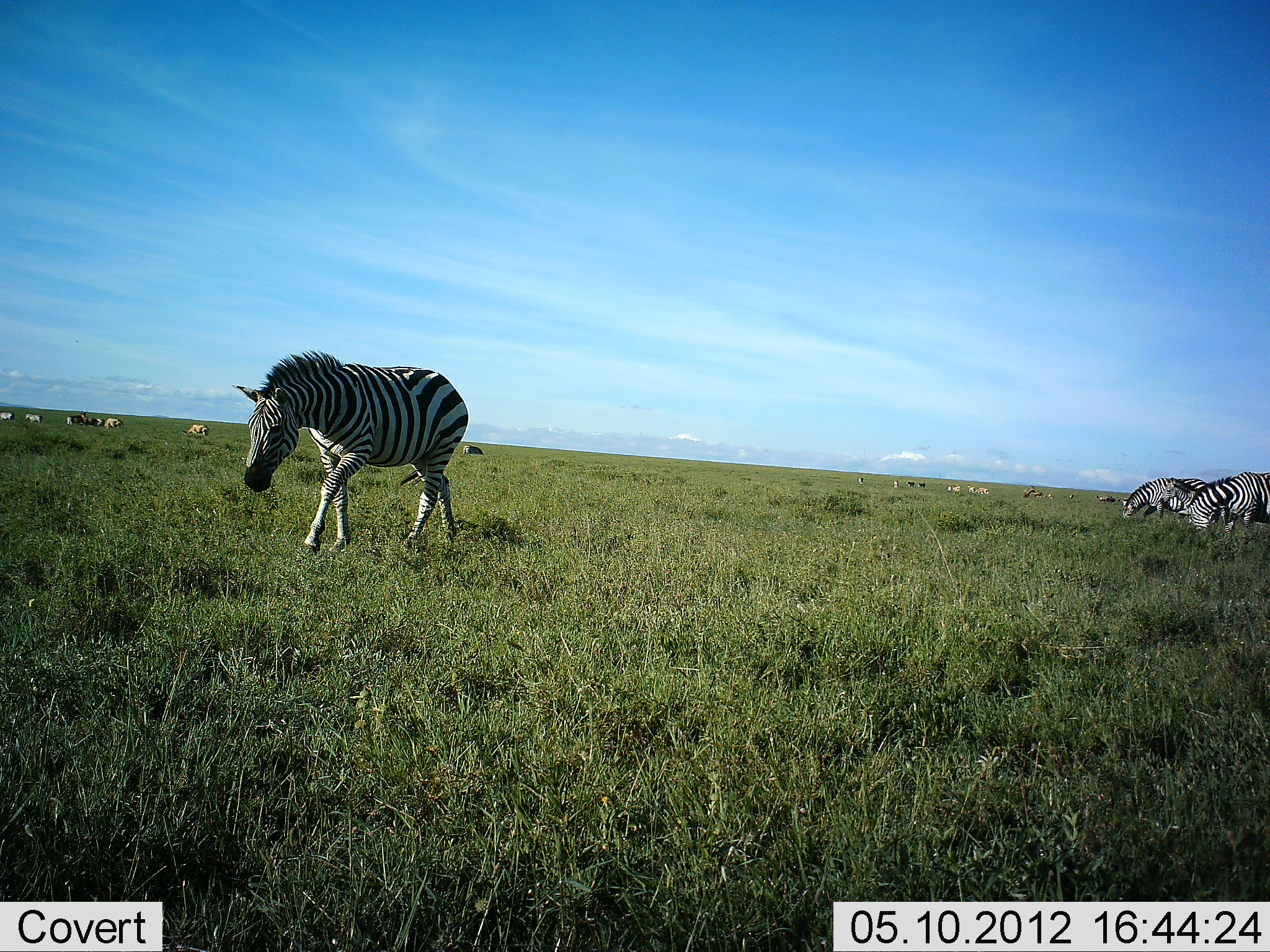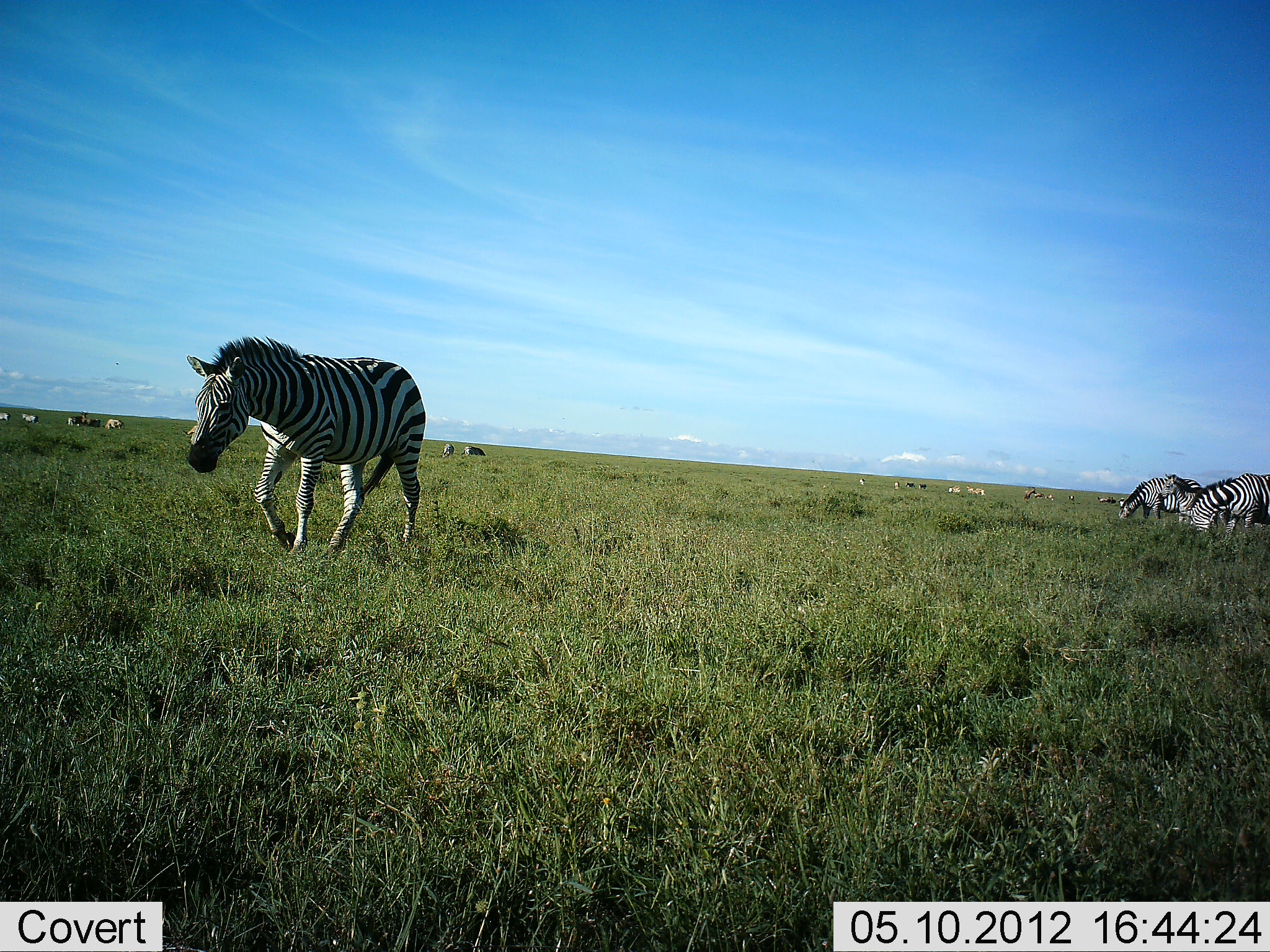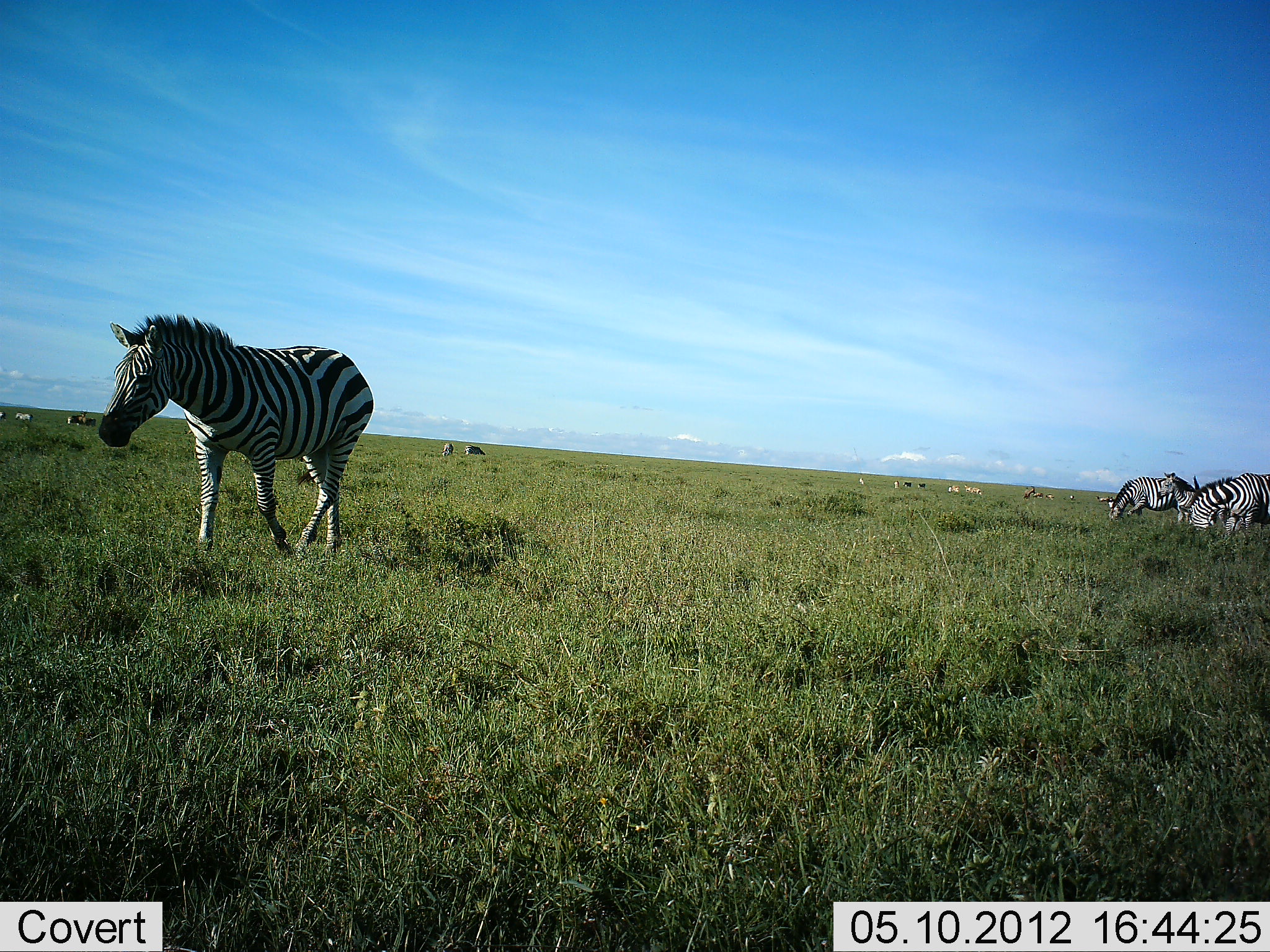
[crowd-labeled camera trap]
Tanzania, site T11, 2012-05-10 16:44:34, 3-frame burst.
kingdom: Animalia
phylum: Chordata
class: Mammalia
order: Perissodactyla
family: Equidae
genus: Equus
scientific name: Equus quagga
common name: plains zebra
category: zebra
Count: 5.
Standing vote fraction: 0%.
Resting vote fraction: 0%.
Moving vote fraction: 73%.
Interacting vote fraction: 0%.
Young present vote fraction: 9%.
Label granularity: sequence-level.